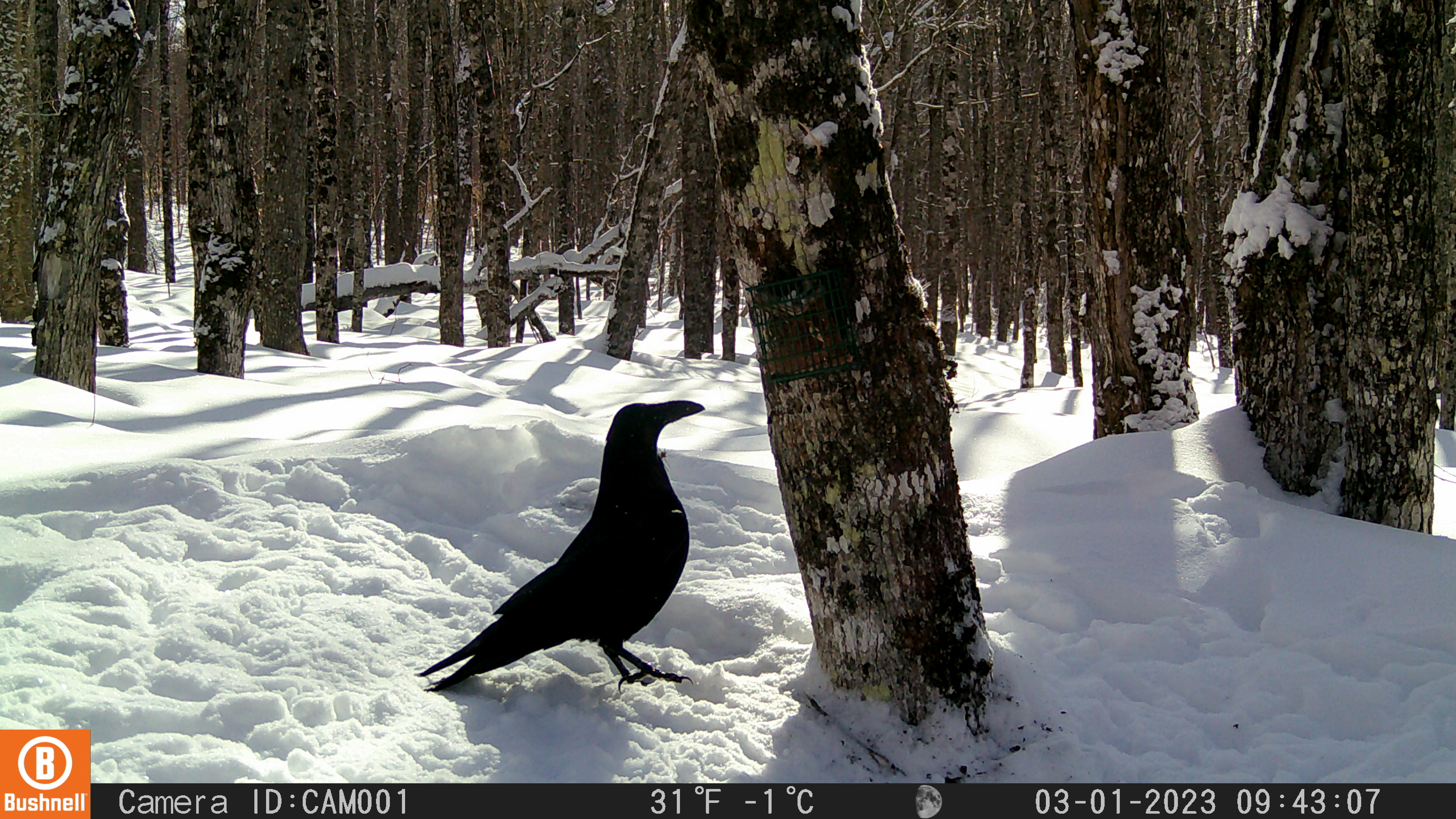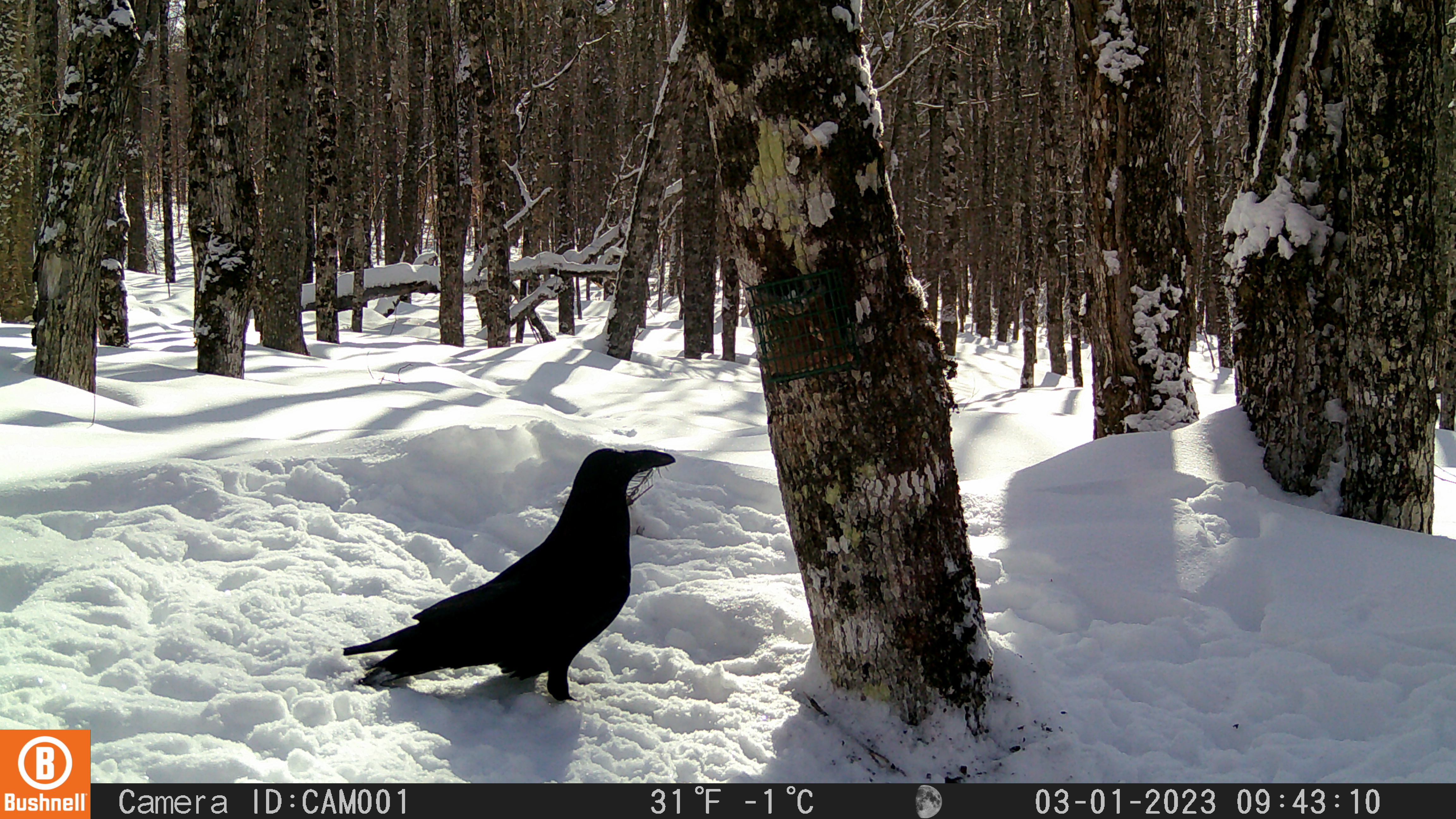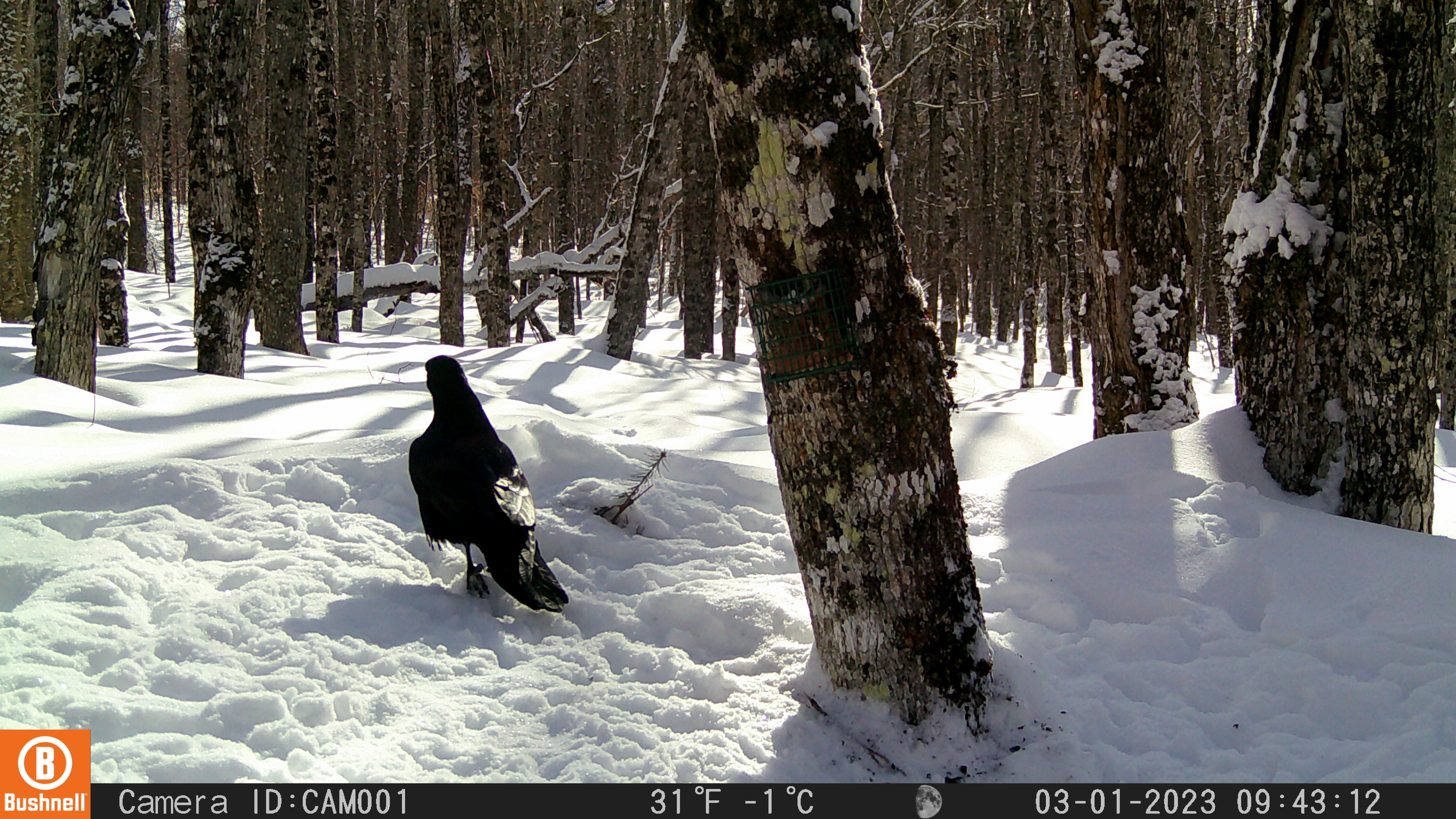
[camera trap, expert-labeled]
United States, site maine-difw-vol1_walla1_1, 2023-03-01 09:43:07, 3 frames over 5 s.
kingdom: Animalia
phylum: Chordata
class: Aves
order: Passeriformes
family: Corvidae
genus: Corvus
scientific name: Corvus corax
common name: common raven